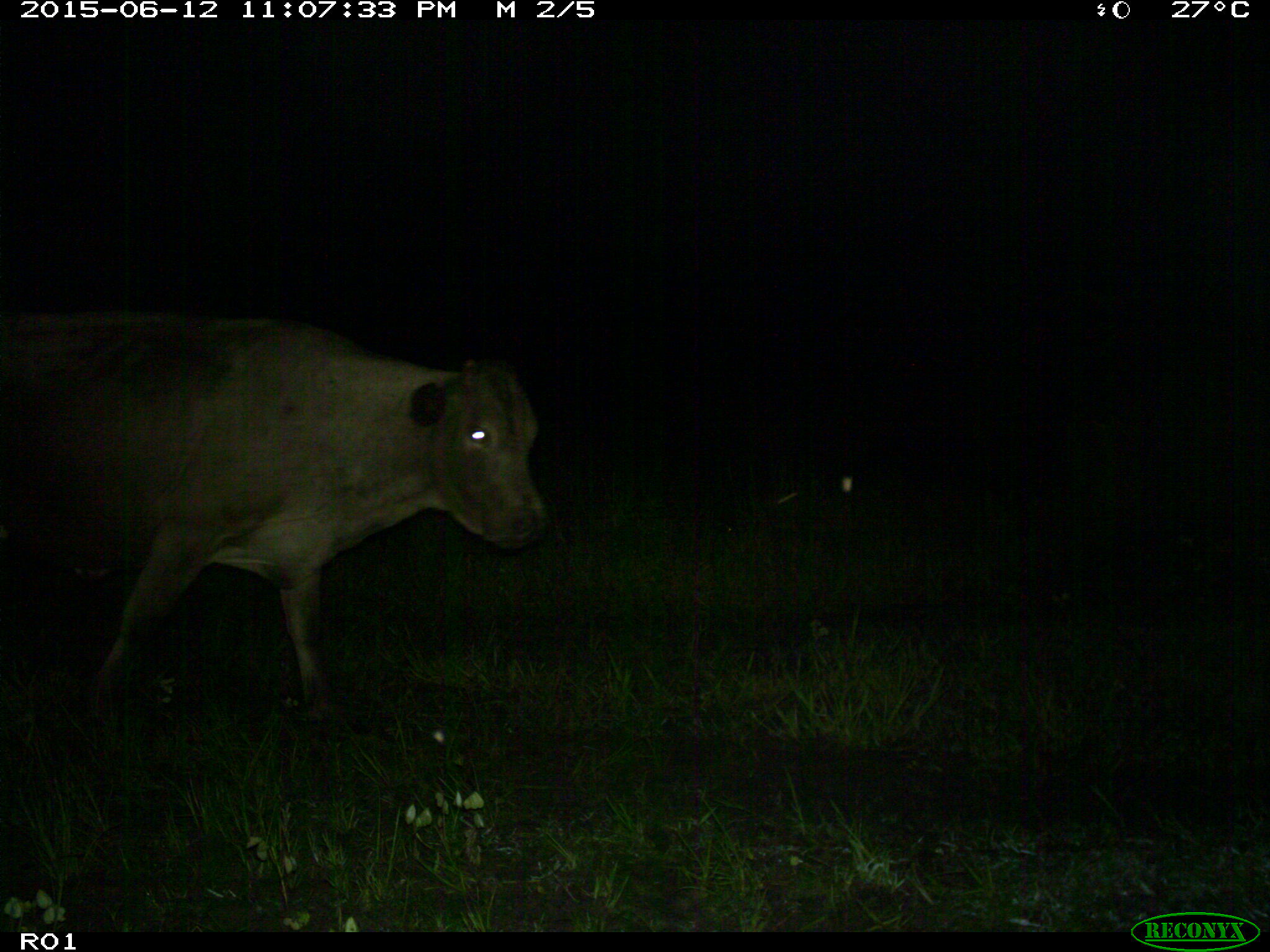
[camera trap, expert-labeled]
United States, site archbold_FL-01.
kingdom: Animalia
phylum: Chordata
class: Mammalia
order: Artiodactyla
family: Bovidae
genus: Bos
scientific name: Bos taurus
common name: domestic cow